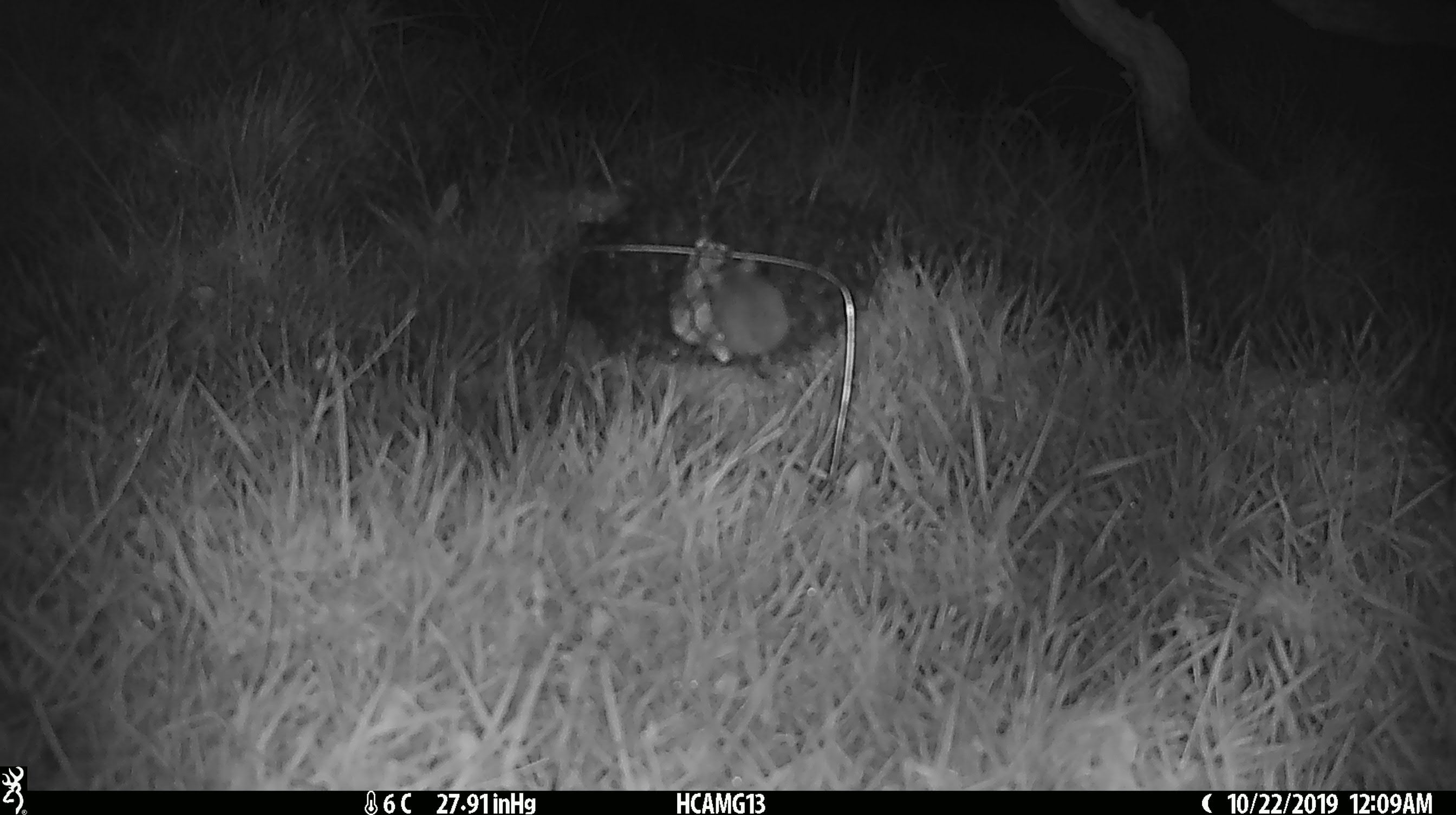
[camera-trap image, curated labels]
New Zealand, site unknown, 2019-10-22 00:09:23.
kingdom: Animalia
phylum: Chordata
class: Mammalia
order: Rodentia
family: Muridae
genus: Mus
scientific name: Mus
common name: mouse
Mouse (Mus).